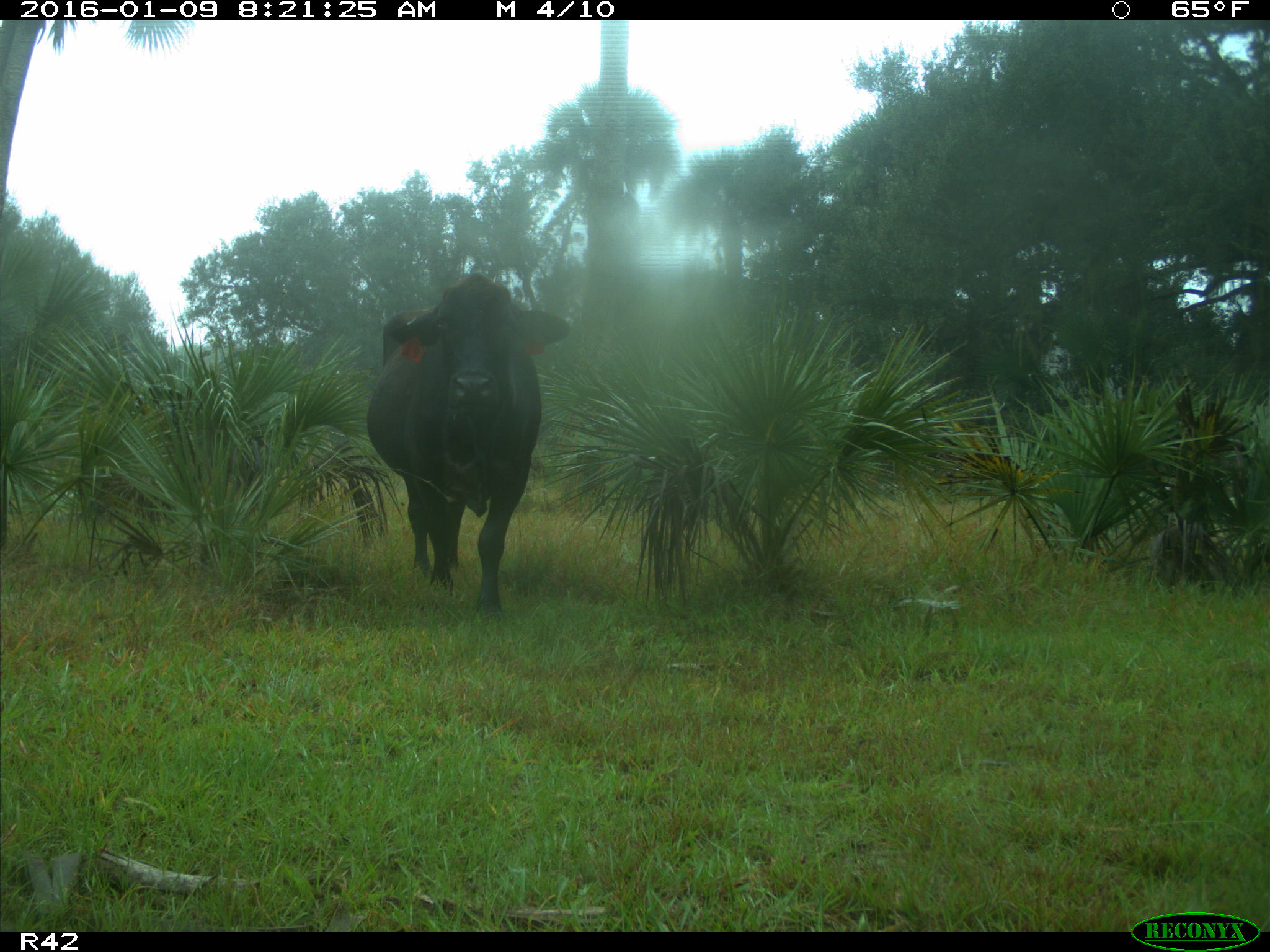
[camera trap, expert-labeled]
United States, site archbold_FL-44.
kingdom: Animalia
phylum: Chordata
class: Mammalia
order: Artiodactyla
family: Bovidae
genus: Bos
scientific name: Bos taurus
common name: domestic cow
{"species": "Bos taurus (domestic cow)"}